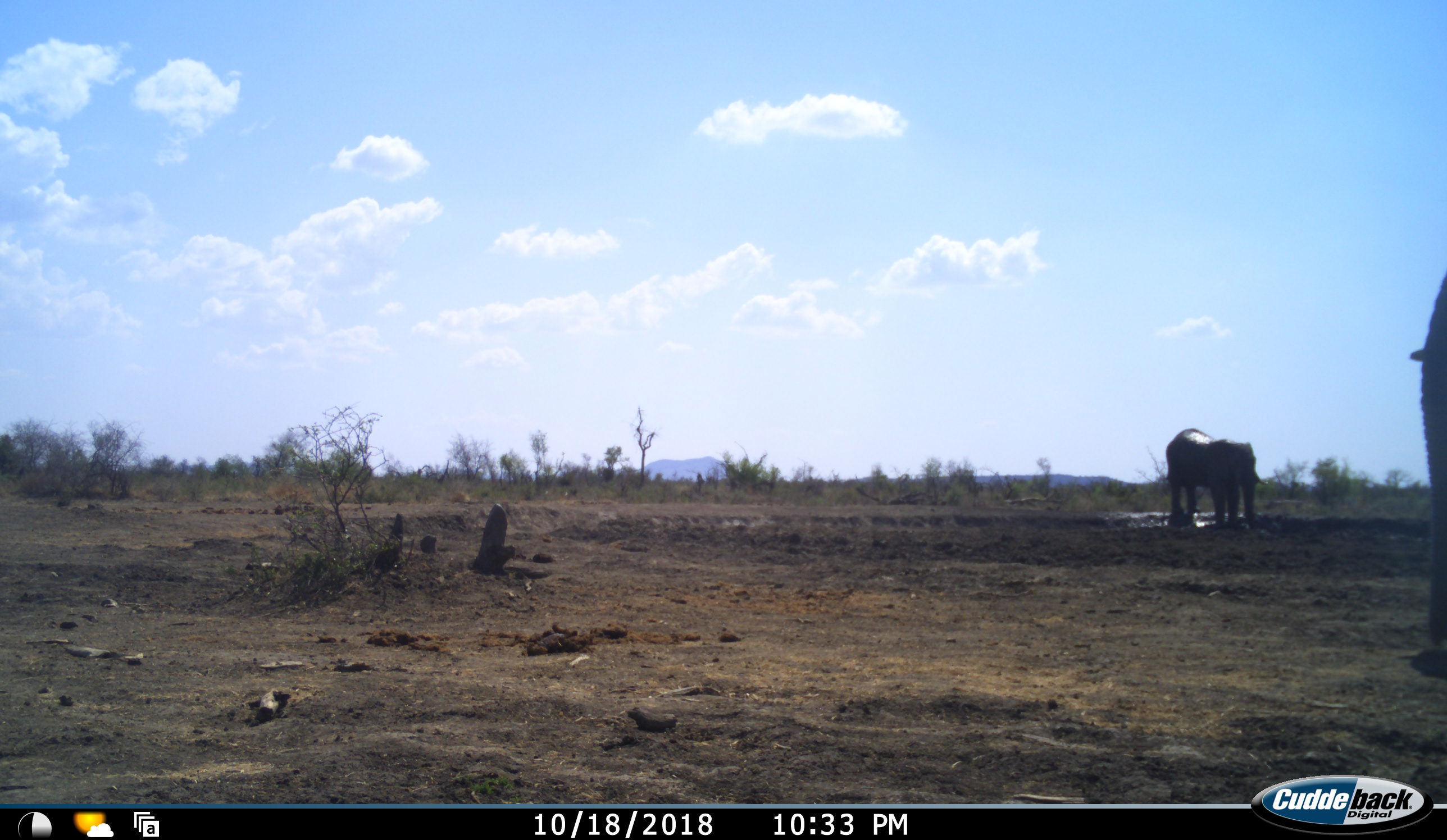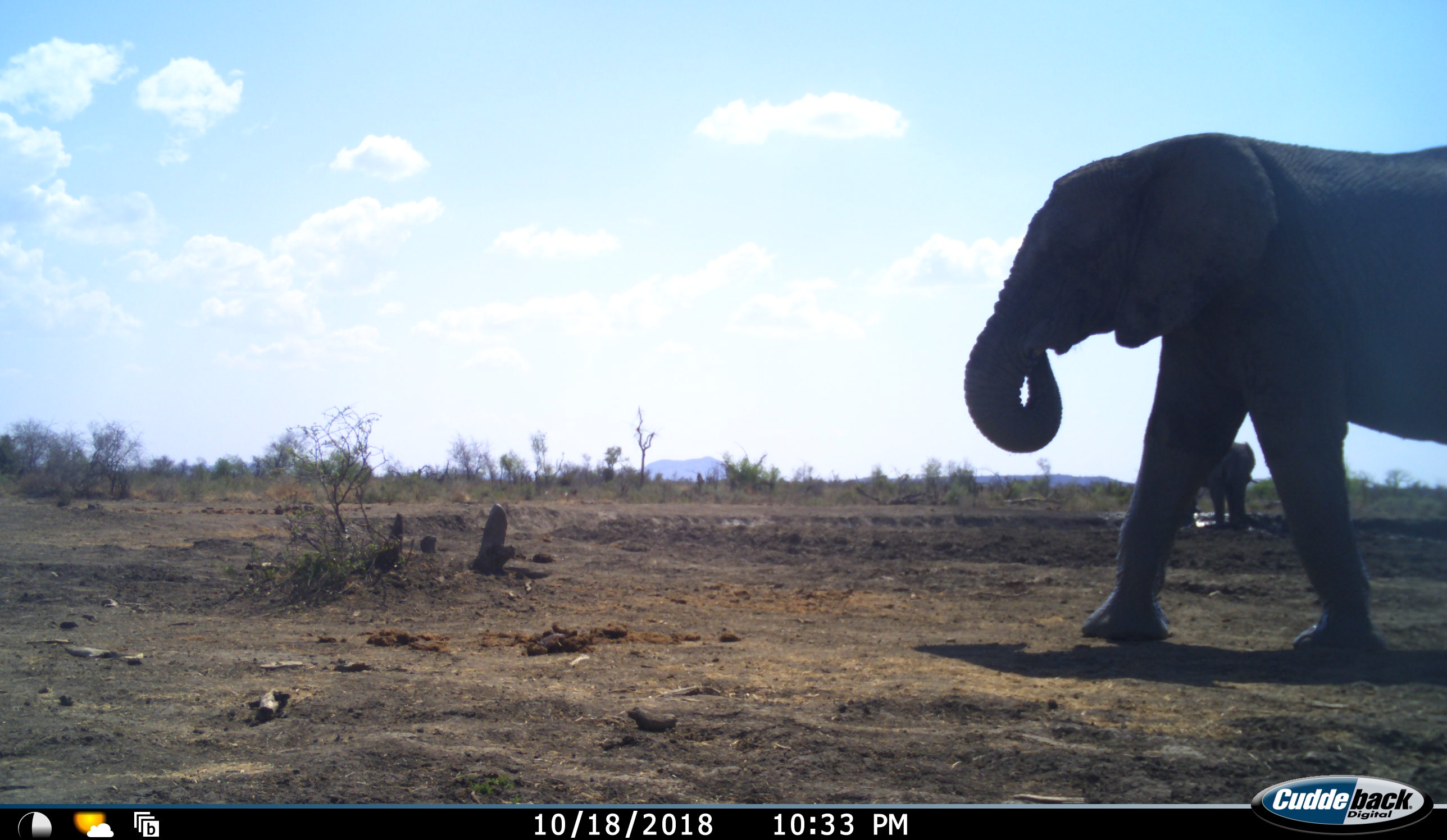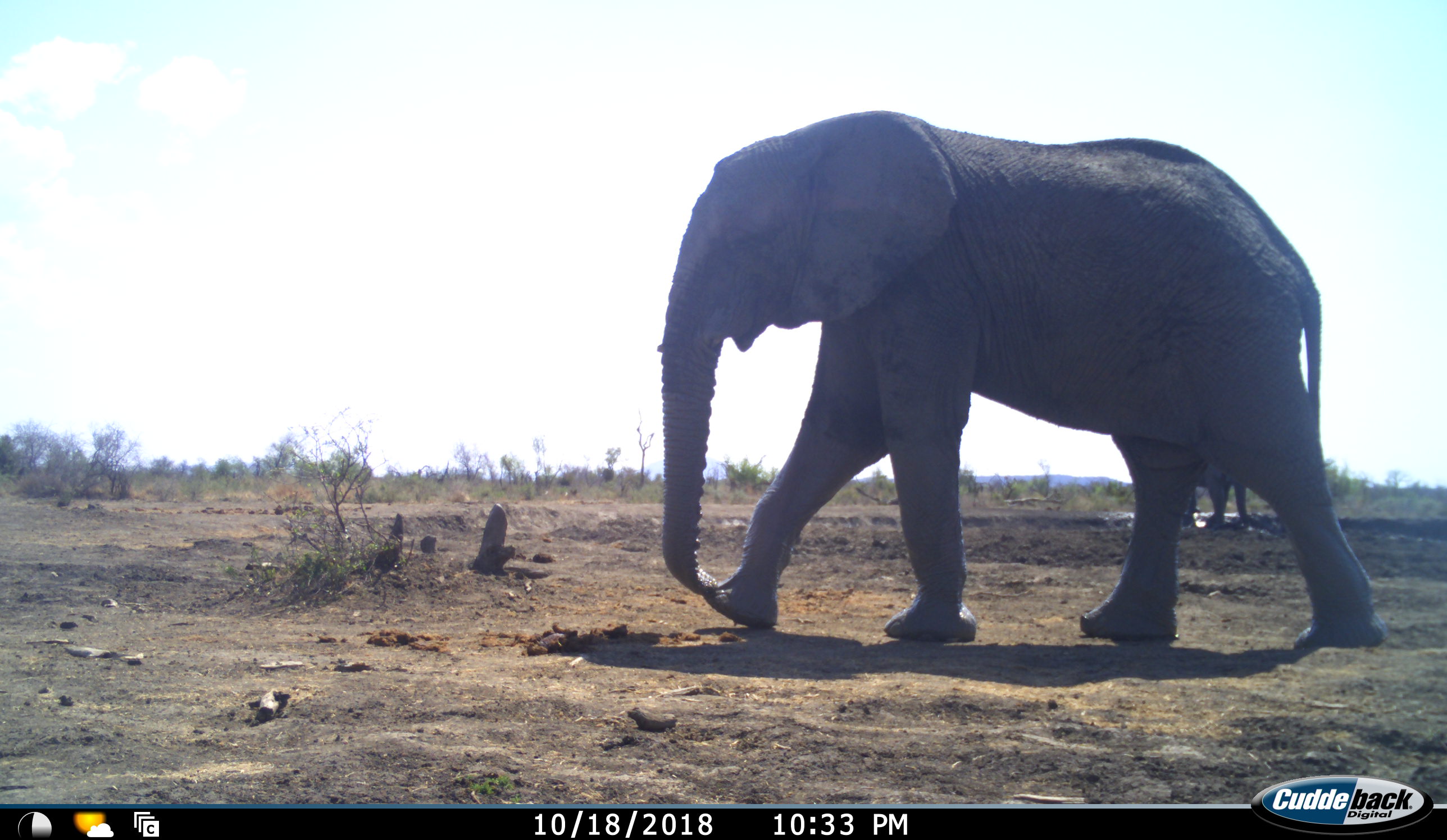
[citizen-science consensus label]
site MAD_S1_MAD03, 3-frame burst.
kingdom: Animalia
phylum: Chordata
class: Mammalia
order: Proboscidea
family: Elephantidae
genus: Loxodonta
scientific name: Loxodonta africana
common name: african bush elephant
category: elephant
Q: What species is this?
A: Elephant (african bush elephant) (Loxodonta africana).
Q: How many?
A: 2.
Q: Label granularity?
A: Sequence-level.